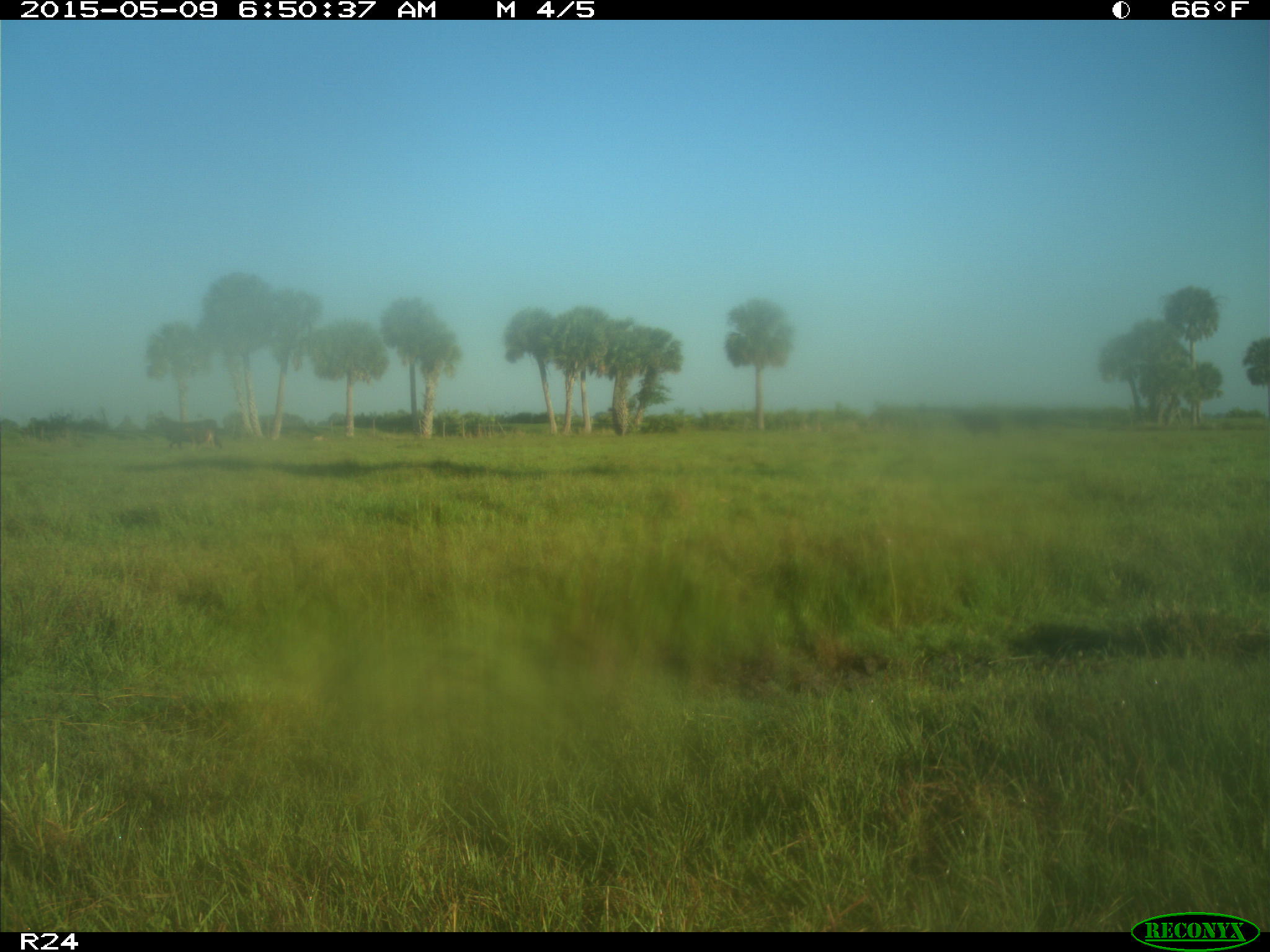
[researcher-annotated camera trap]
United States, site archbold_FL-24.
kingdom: Animalia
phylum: Chordata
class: Mammalia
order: Artiodactyla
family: Bovidae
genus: Bos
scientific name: Bos taurus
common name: domestic cow